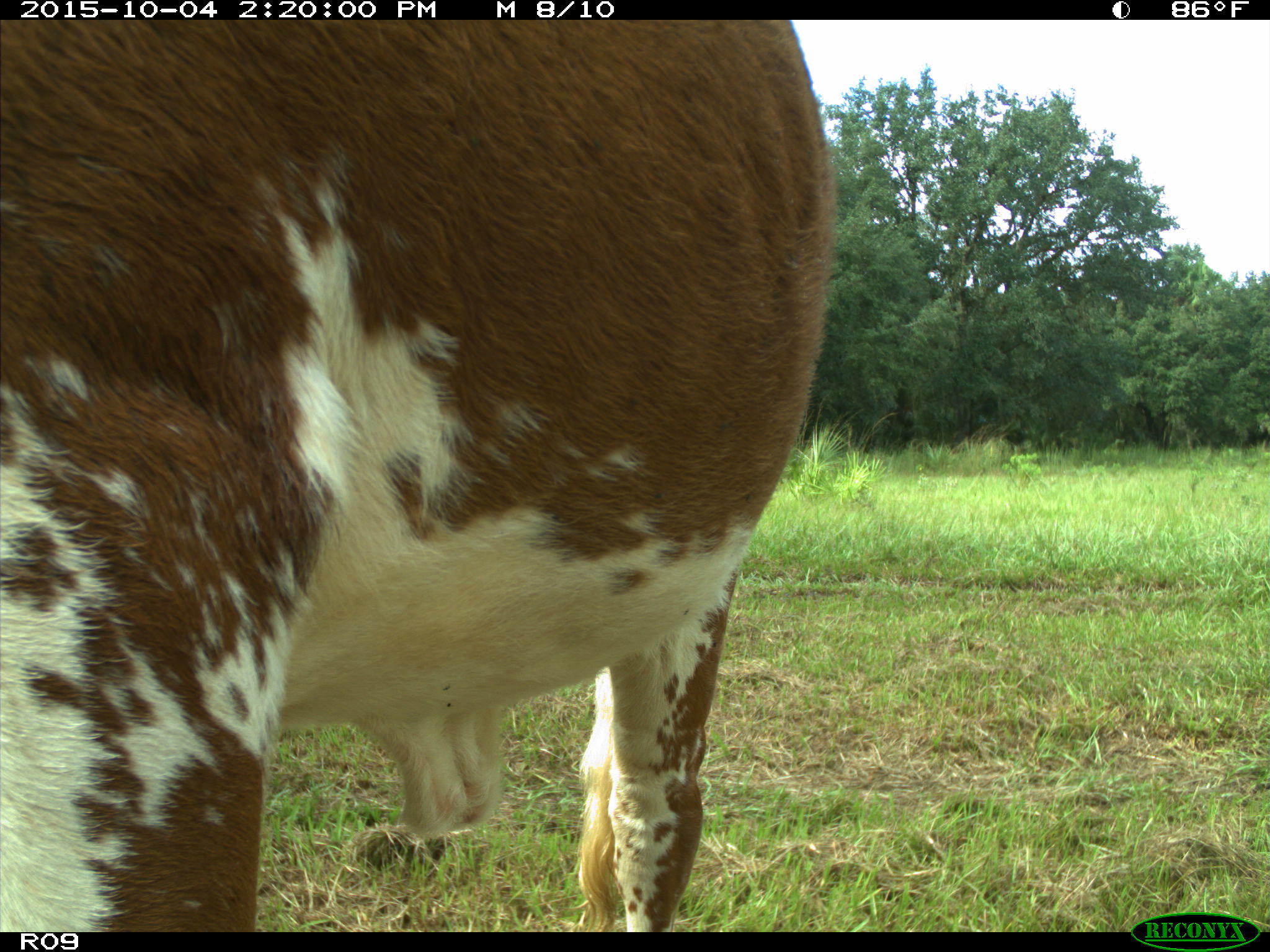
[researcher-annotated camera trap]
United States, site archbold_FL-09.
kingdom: Animalia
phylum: Chordata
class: Mammalia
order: Artiodactyla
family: Bovidae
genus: Bos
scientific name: Bos taurus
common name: domestic cow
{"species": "Bos taurus (domestic cow)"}